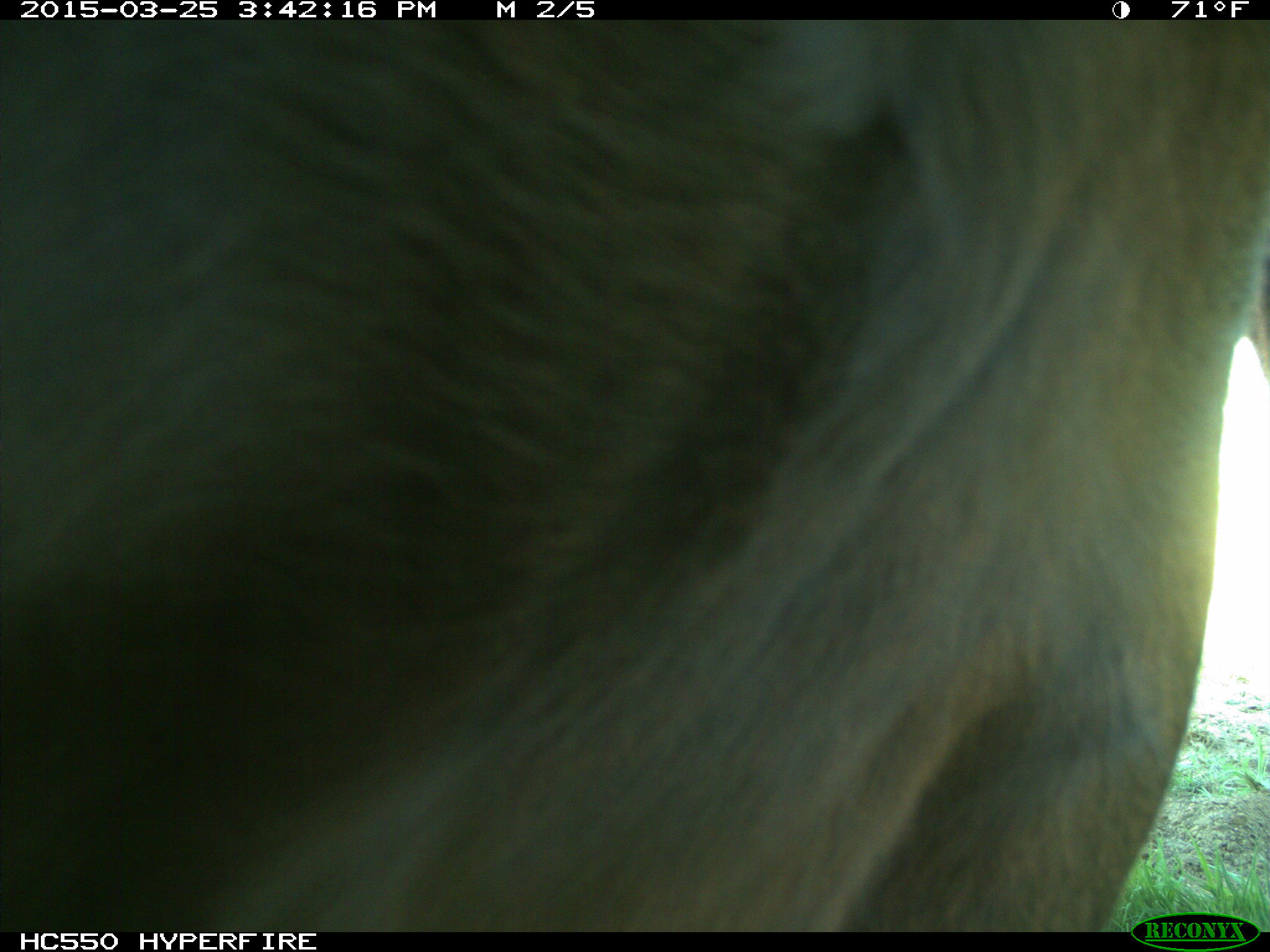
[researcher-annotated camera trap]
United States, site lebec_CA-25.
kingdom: Animalia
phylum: Chordata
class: Mammalia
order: Artiodactyla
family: Bovidae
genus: Bos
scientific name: Bos taurus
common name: domestic cow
Bos taurus (domestic cow).